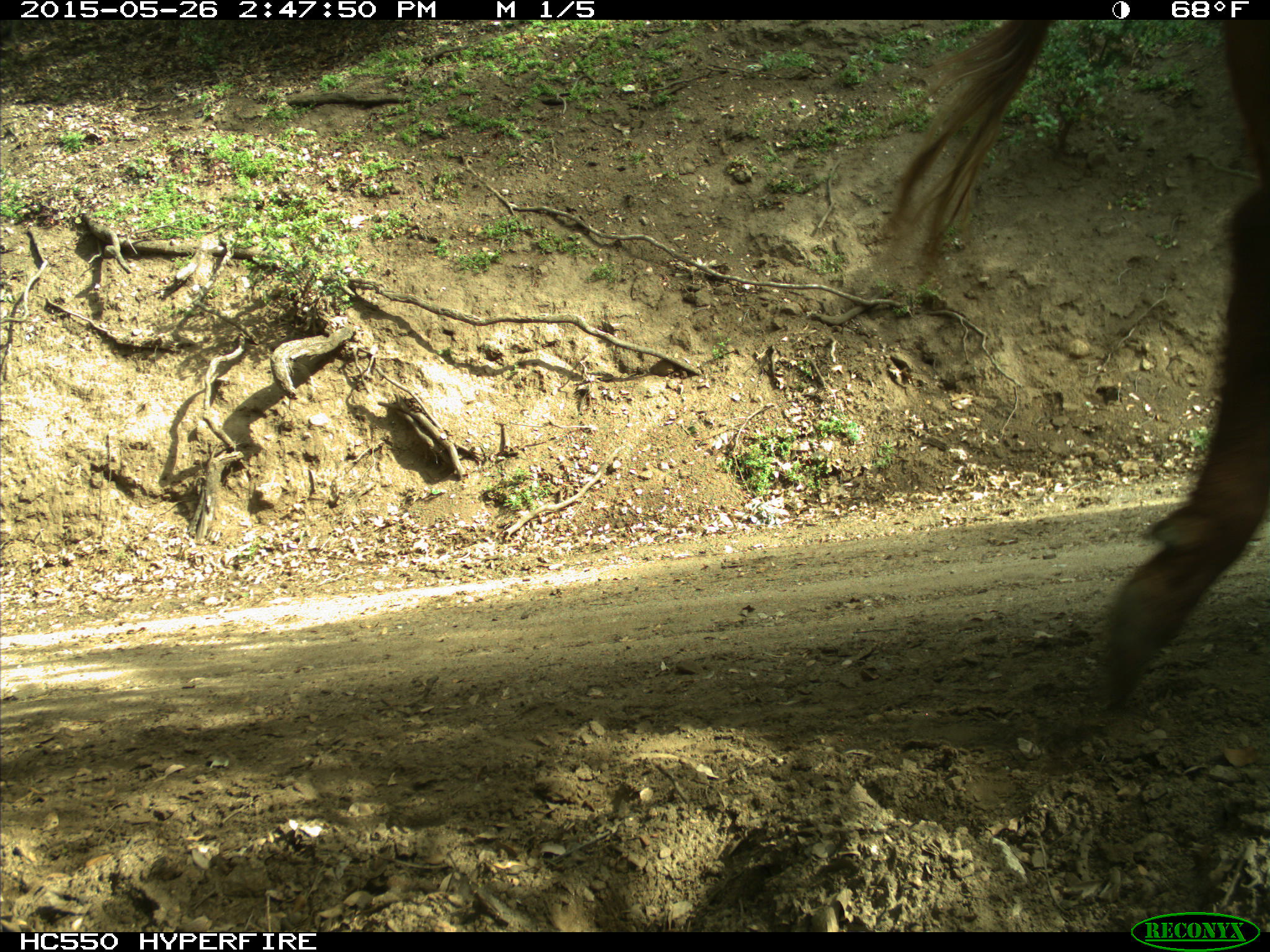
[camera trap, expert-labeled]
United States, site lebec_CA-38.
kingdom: Animalia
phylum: Chordata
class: Mammalia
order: Artiodactyla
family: Bovidae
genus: Bos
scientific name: Bos taurus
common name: domestic cow